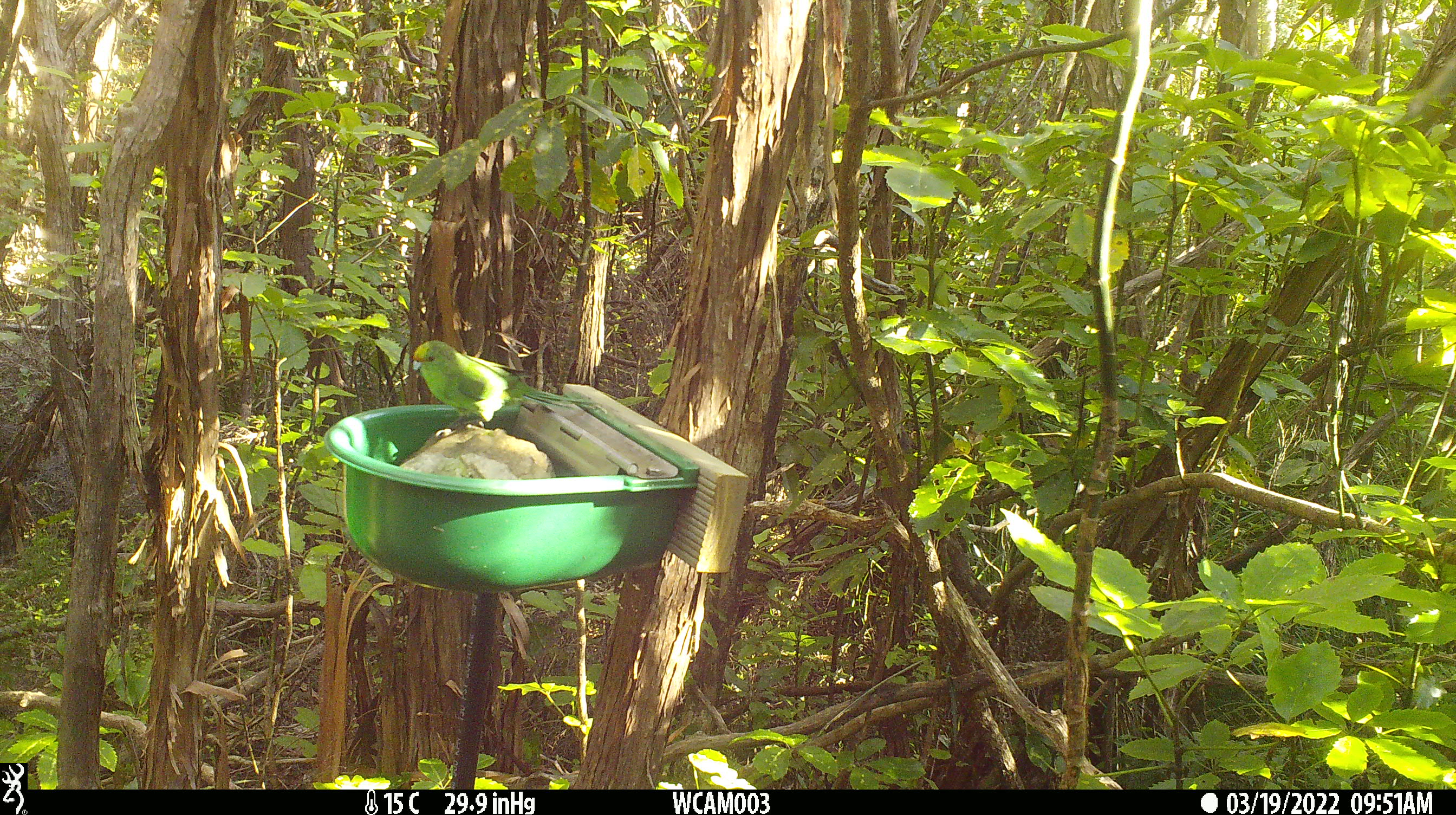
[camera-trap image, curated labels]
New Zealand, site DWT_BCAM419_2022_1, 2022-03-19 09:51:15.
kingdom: Animalia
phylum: Chordata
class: Aves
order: Psittaciformes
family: Psittaculidae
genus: Cyanoramphus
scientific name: Cyanoramphus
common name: parakeet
Parakeet (Cyanoramphus).